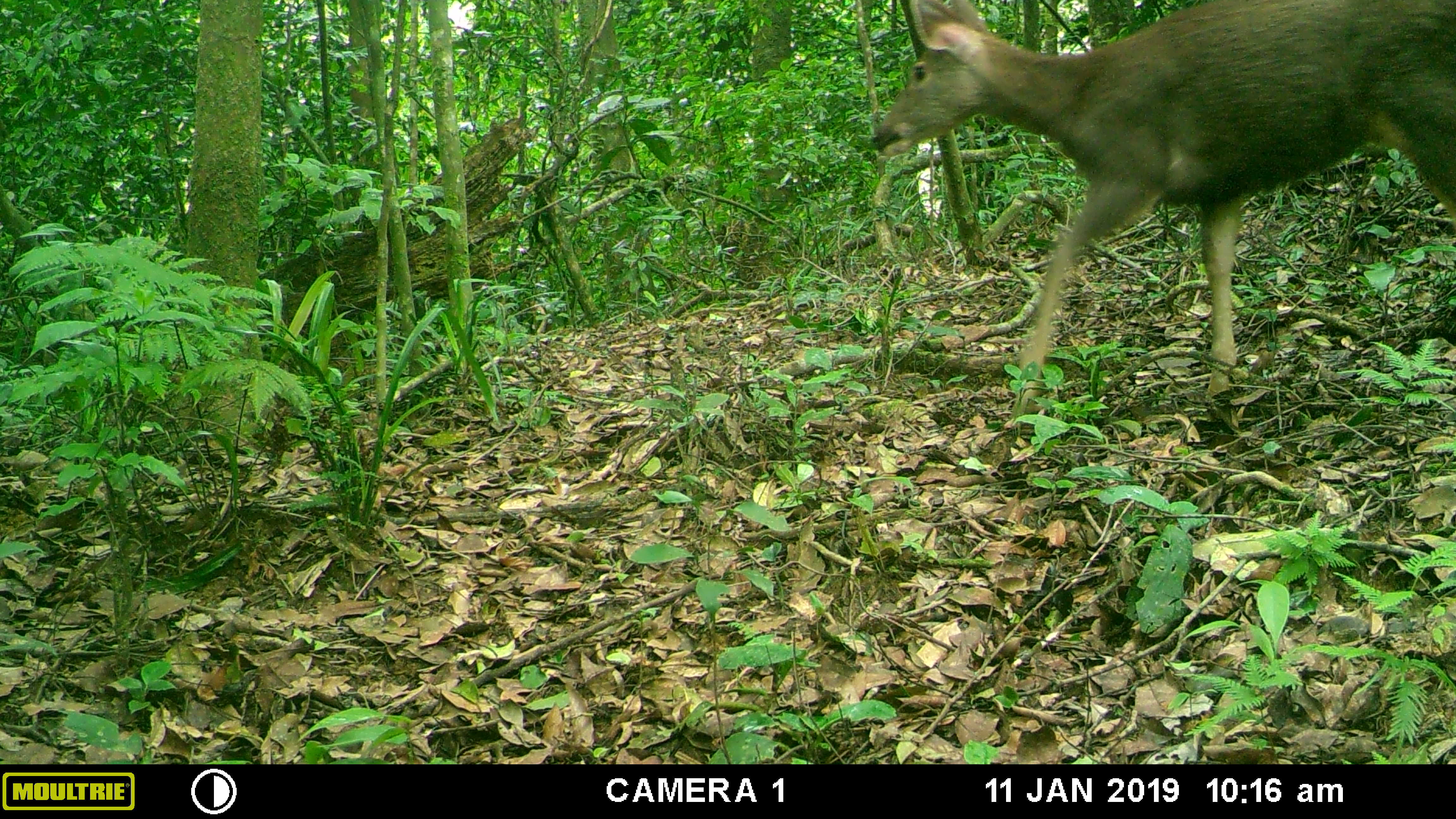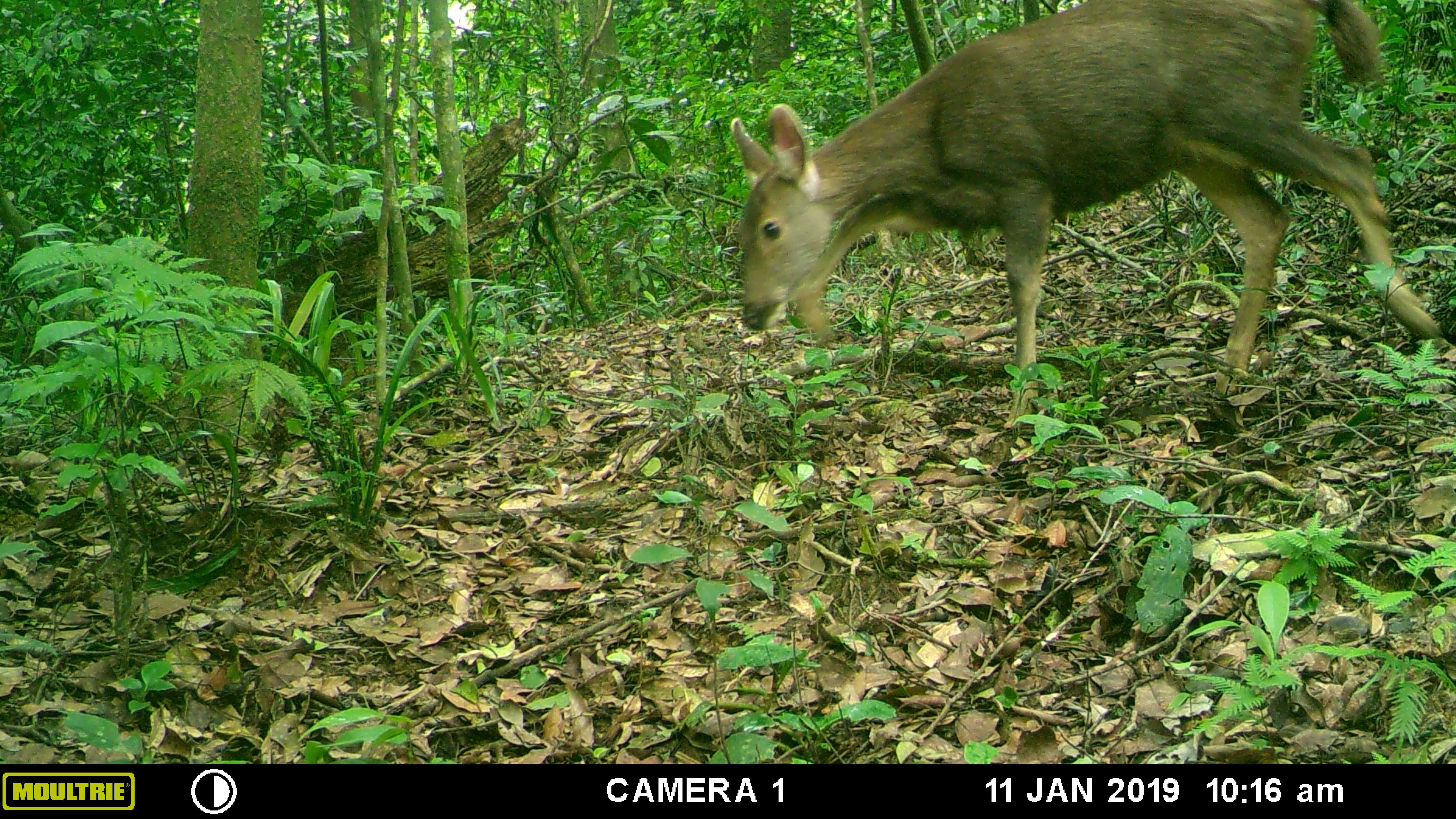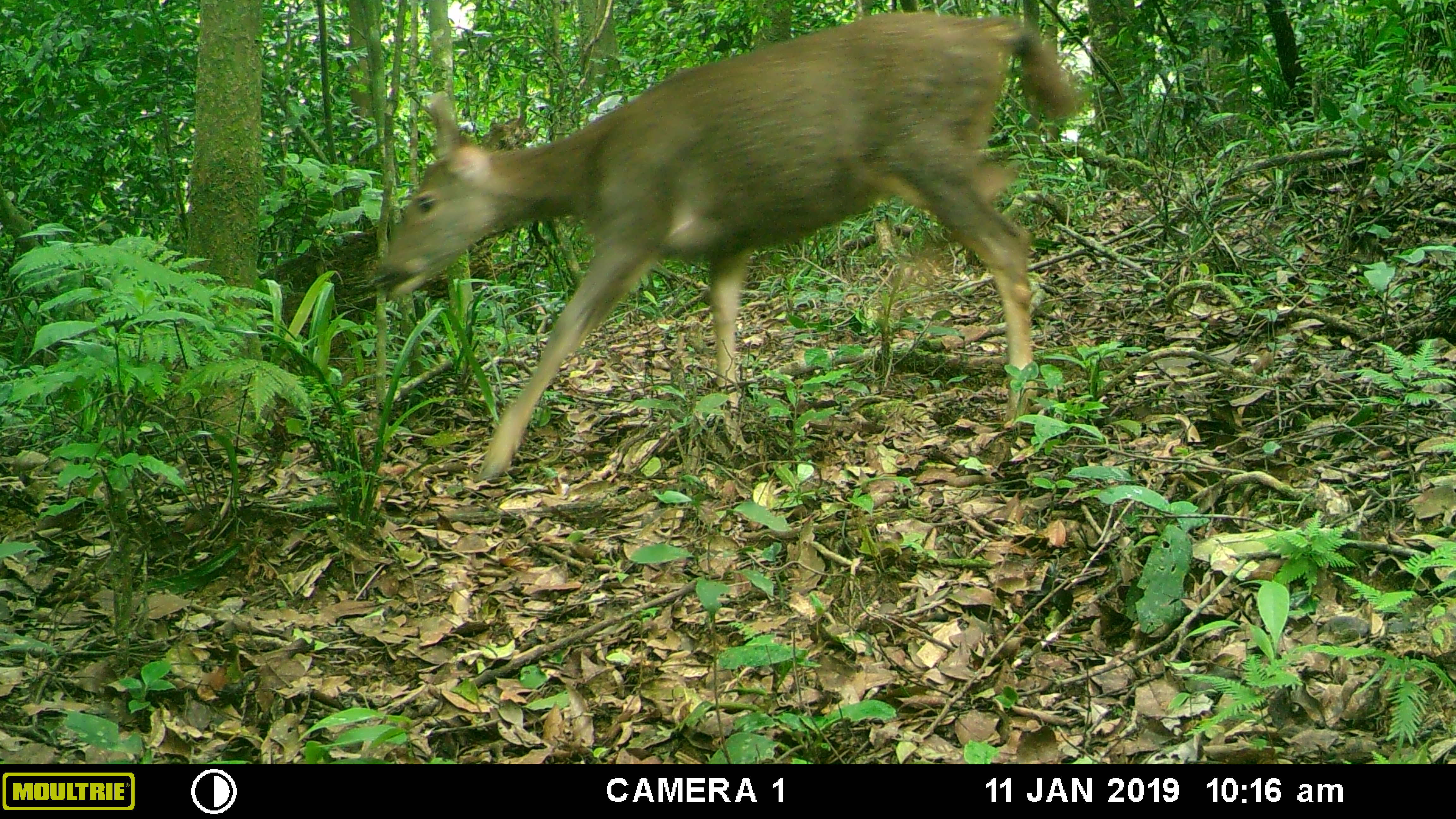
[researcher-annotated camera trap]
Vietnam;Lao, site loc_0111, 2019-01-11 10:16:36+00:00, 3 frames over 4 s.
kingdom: Animalia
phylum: Chordata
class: Mammalia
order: Artiodactyla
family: Cervidae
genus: Rusa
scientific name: Rusa unicolor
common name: sambar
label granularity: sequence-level